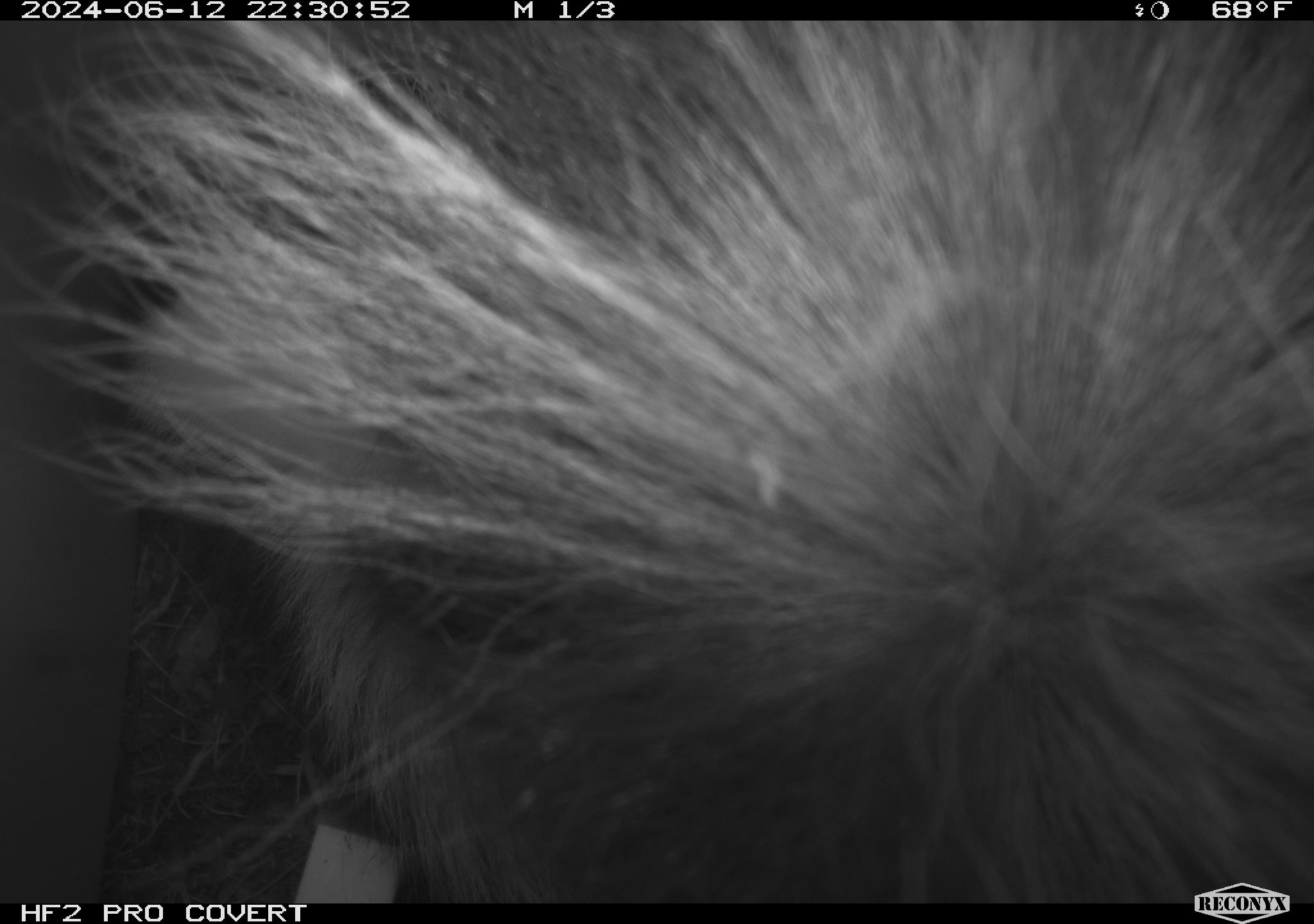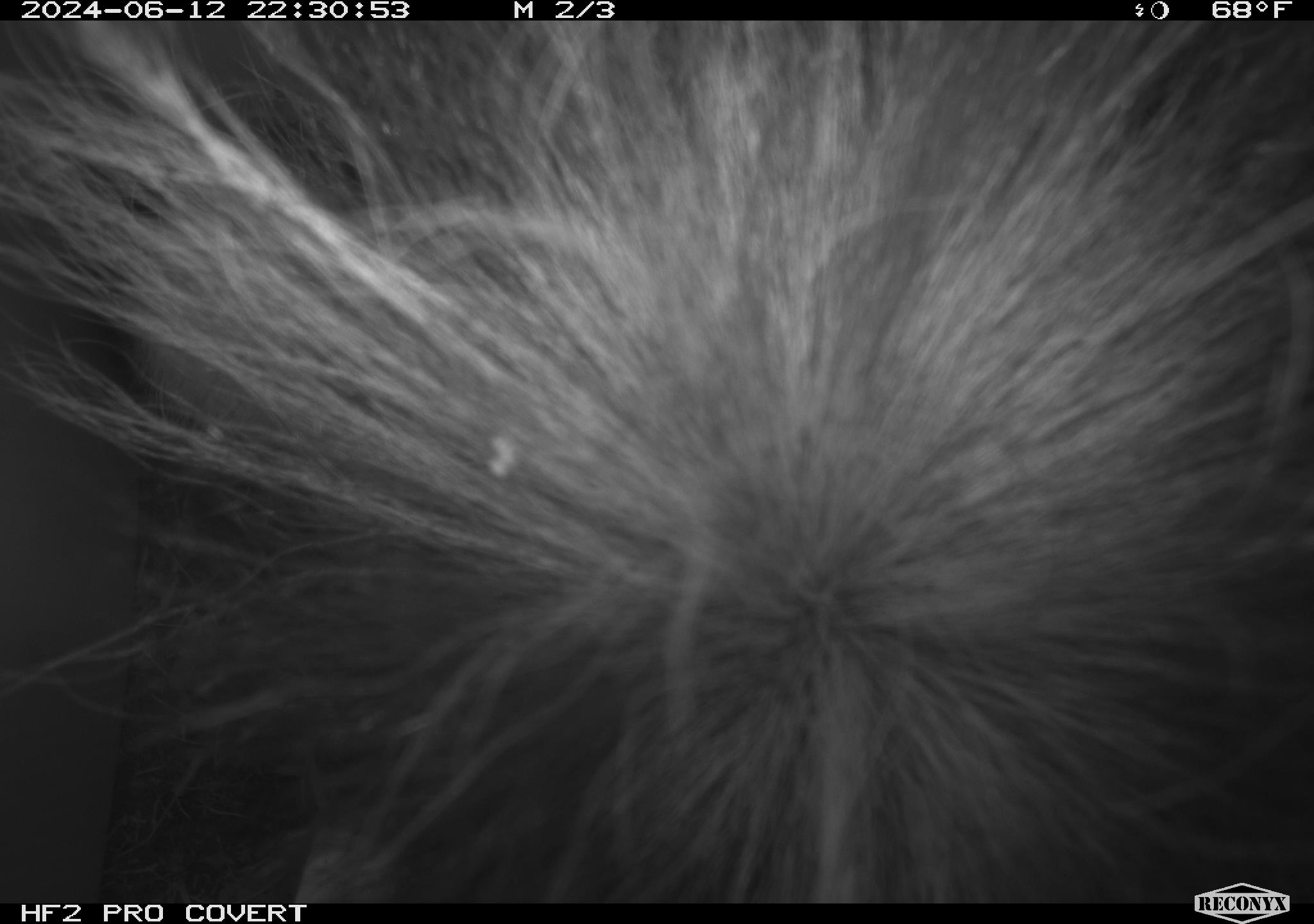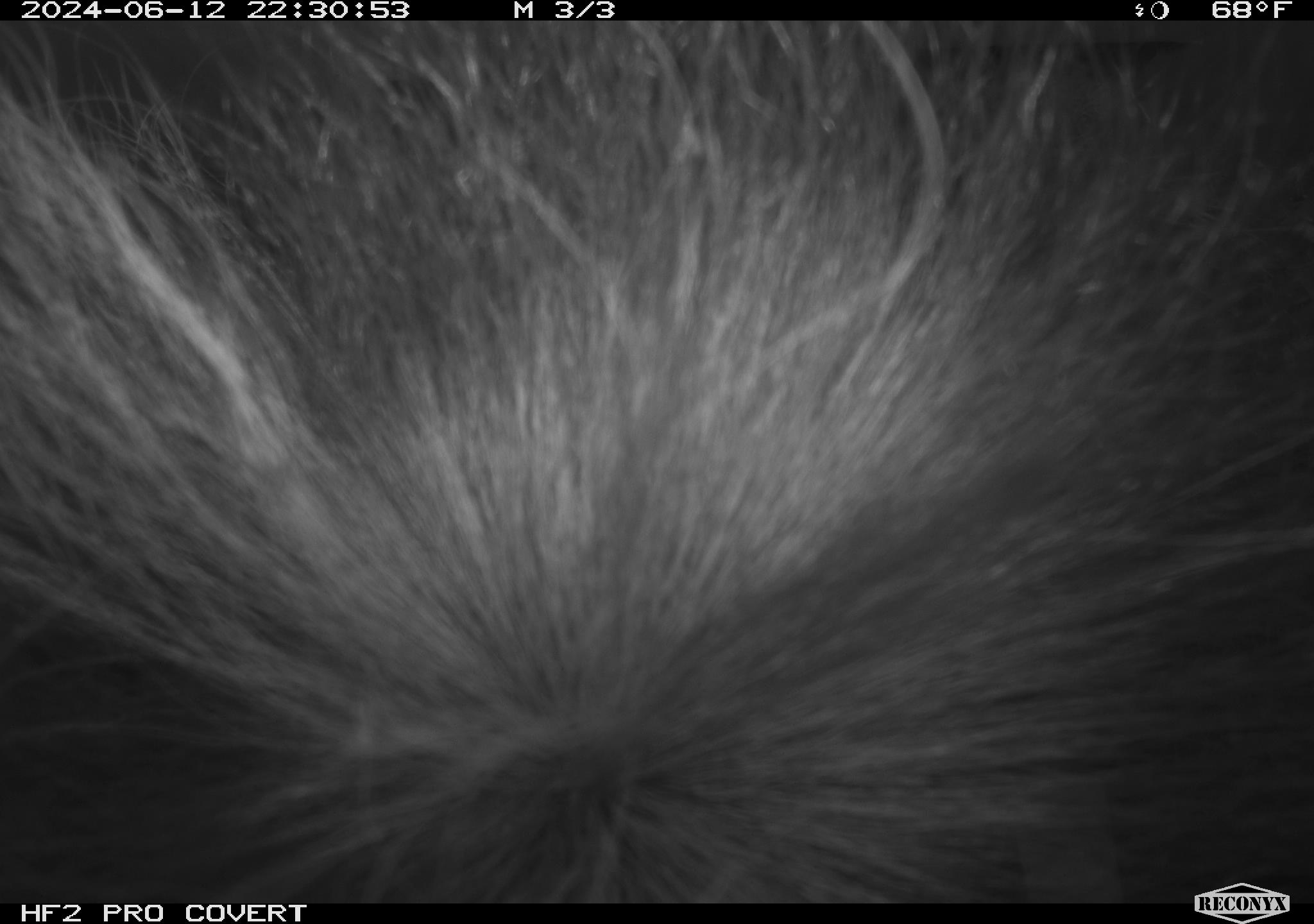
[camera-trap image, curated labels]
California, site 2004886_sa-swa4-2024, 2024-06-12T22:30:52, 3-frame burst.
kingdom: Animalia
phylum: Chordata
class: Mammalia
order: Carnivora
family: Mephitidae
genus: Mephitis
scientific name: Mephitis mephitis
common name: striped skunk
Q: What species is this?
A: Striped skunk (Mephitis mephitis).